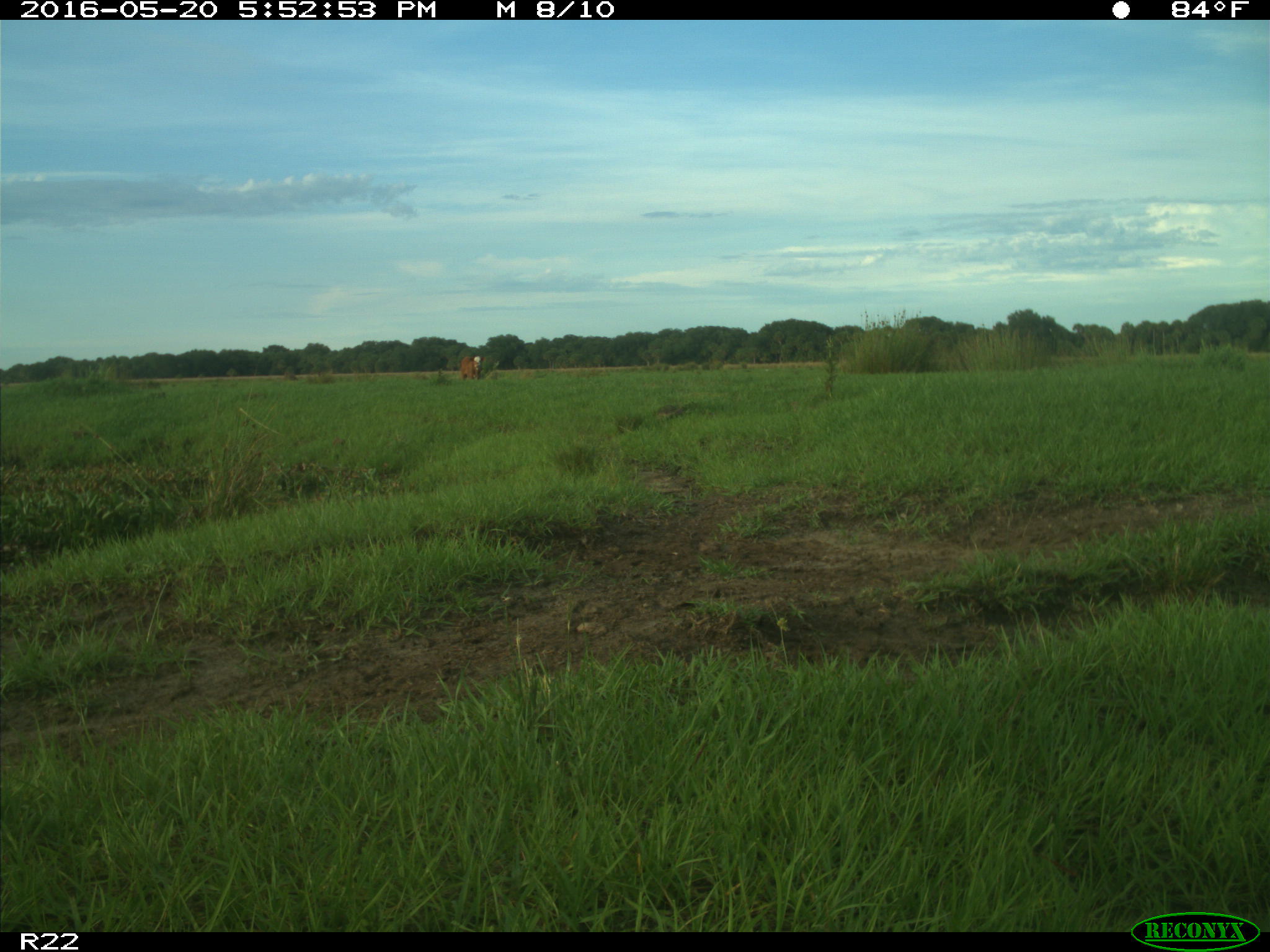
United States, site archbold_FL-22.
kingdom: Animalia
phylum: Chordata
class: Mammalia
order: Artiodactyla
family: Bovidae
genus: Bos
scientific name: Bos taurus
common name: domestic cow